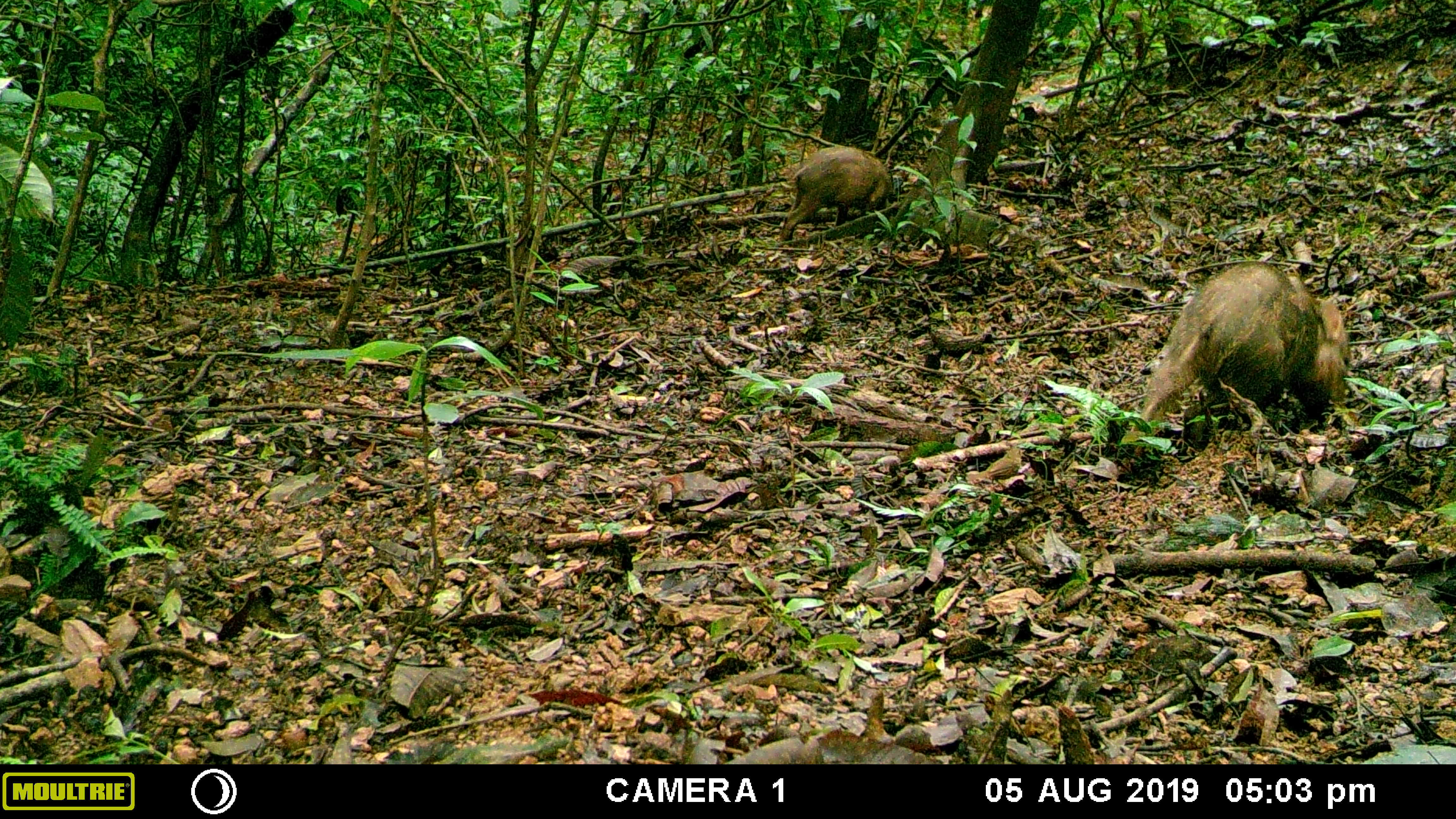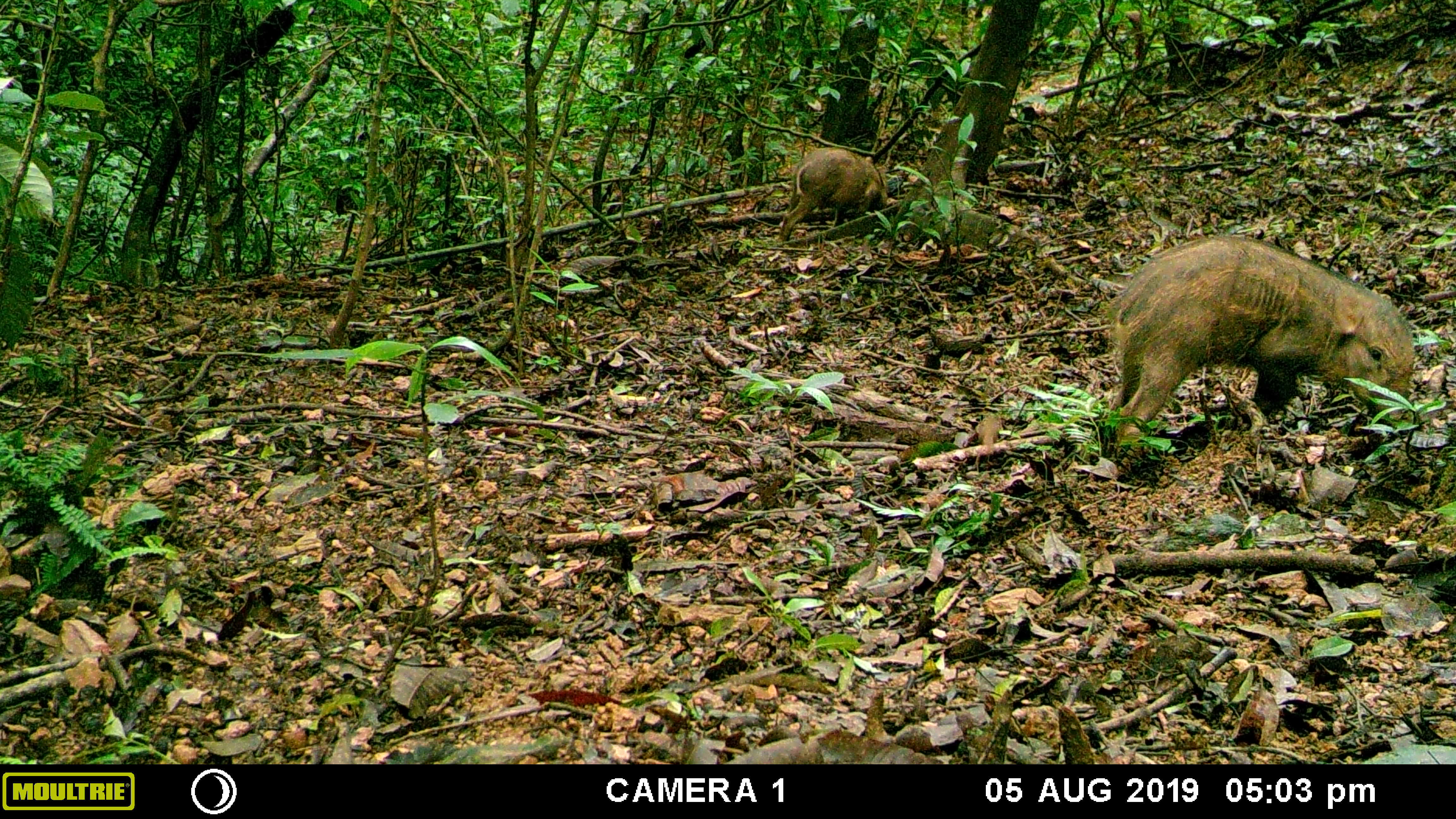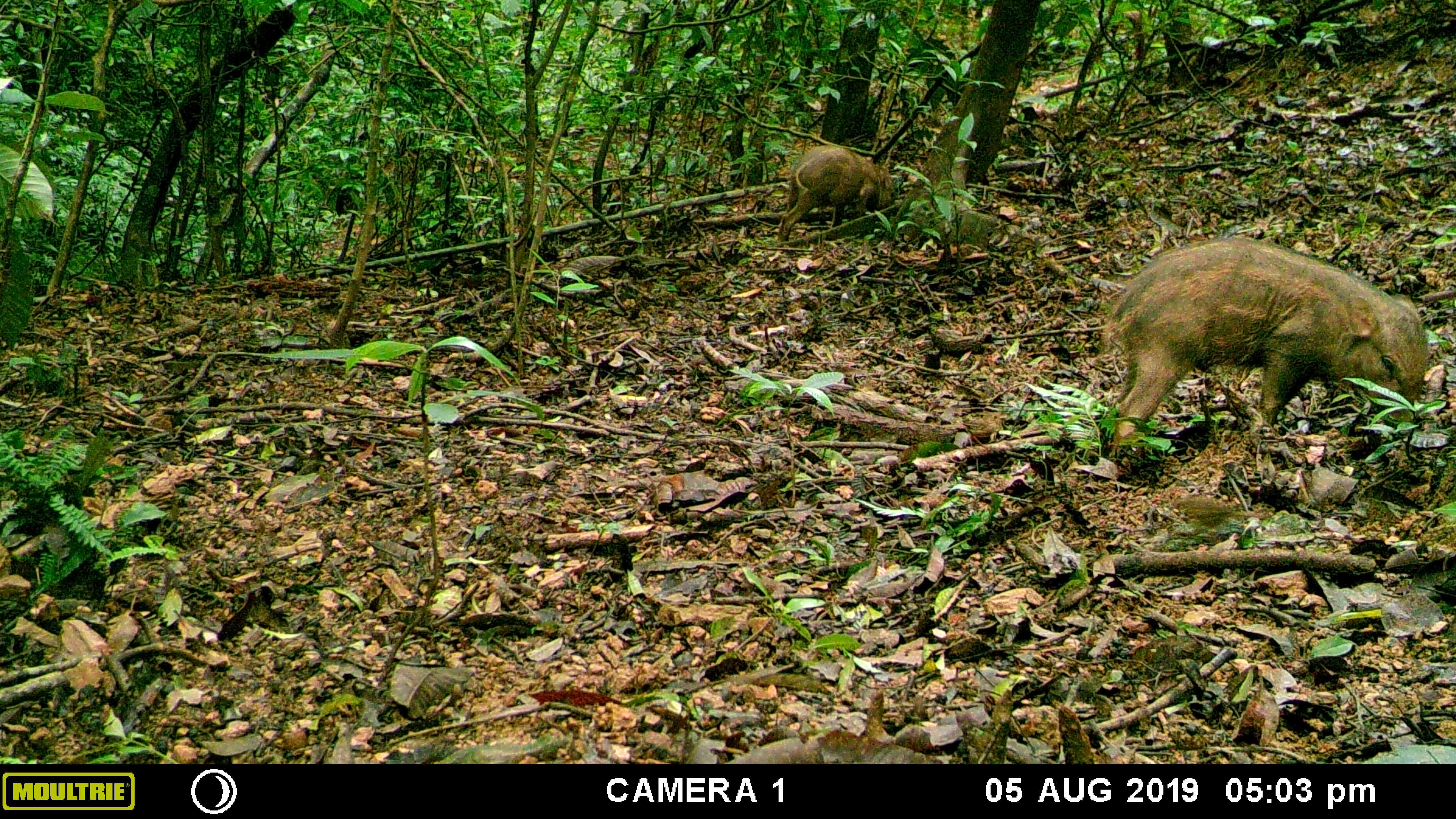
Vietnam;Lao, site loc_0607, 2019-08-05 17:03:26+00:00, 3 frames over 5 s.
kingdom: Animalia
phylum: Chordata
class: Mammalia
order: Artiodactyla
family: Suidae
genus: Sus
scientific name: Sus scrofa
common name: eurasian wild pig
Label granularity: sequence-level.